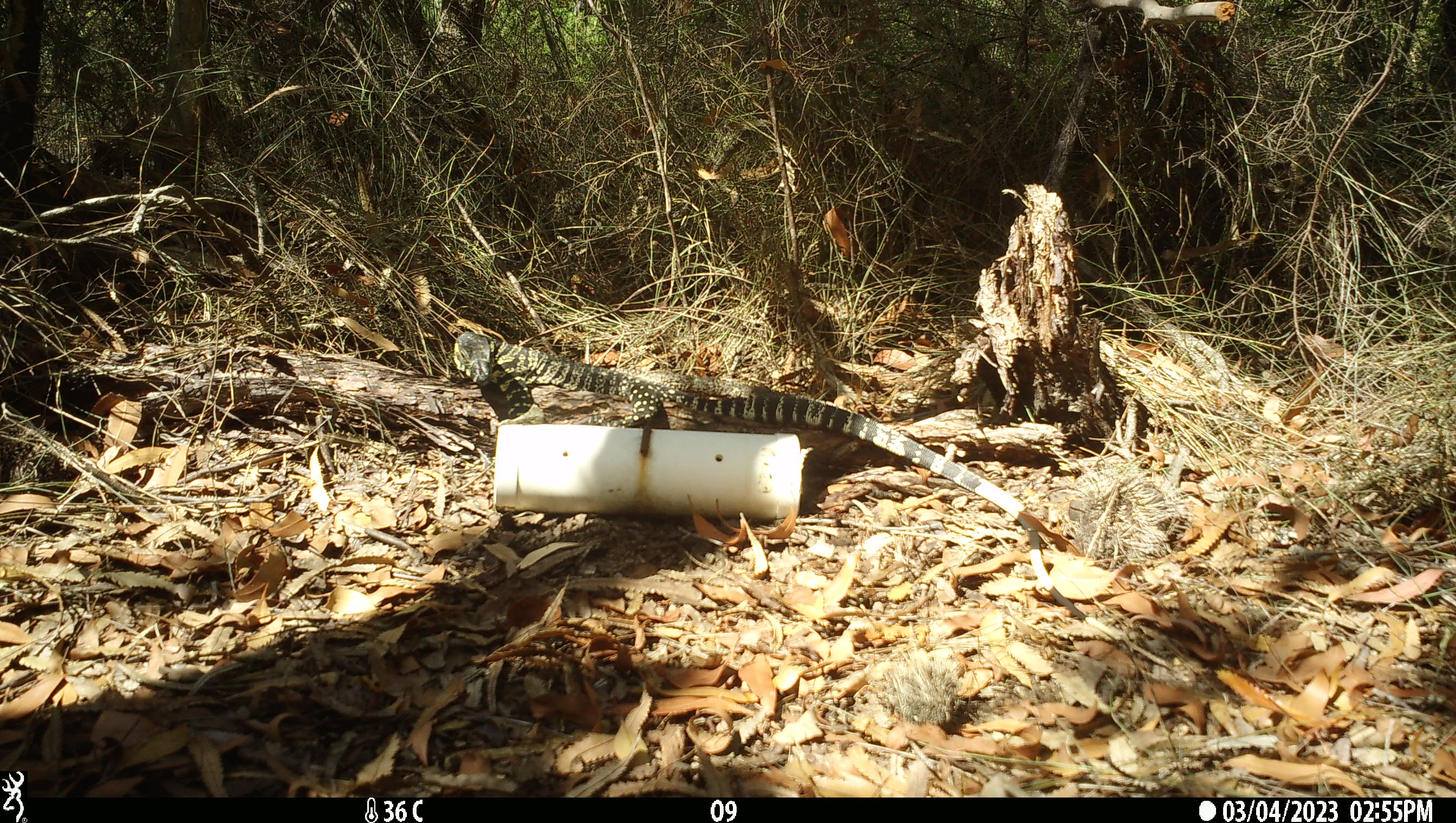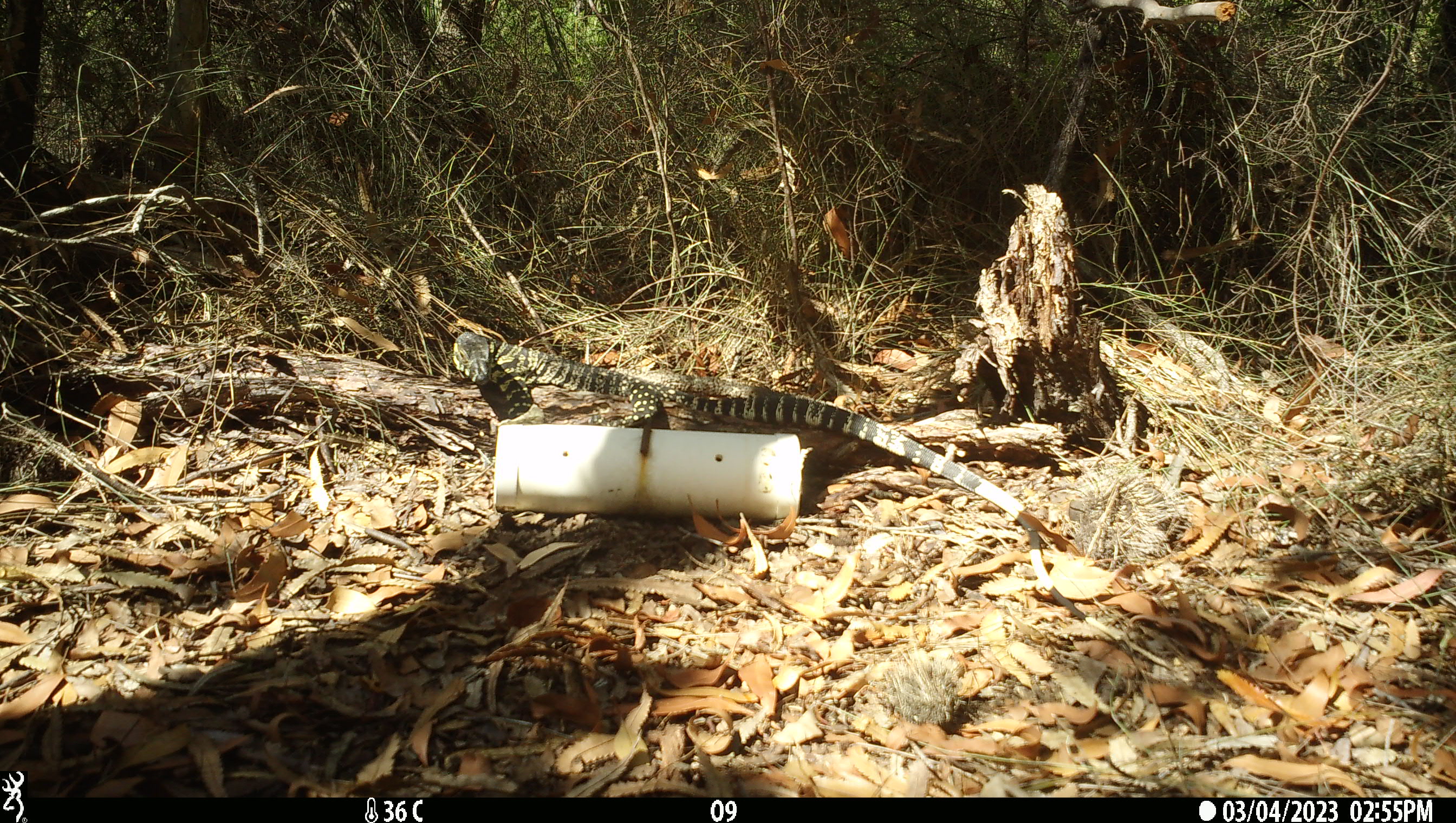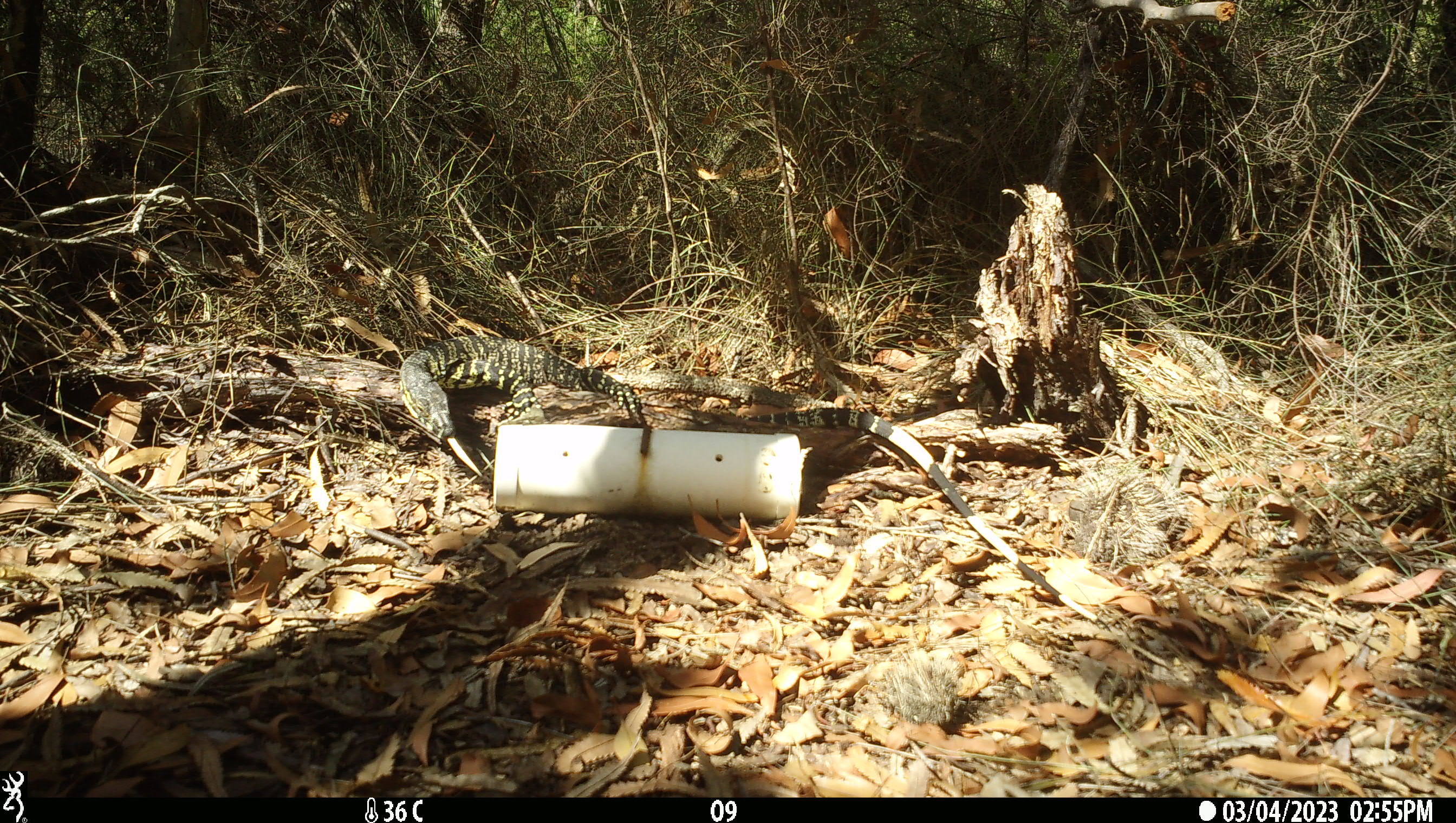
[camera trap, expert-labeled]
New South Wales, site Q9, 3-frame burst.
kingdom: Animalia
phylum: Chordata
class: Reptilia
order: Squamata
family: Varanidae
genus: Varanus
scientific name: Varanus varius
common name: lace monitor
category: goanna